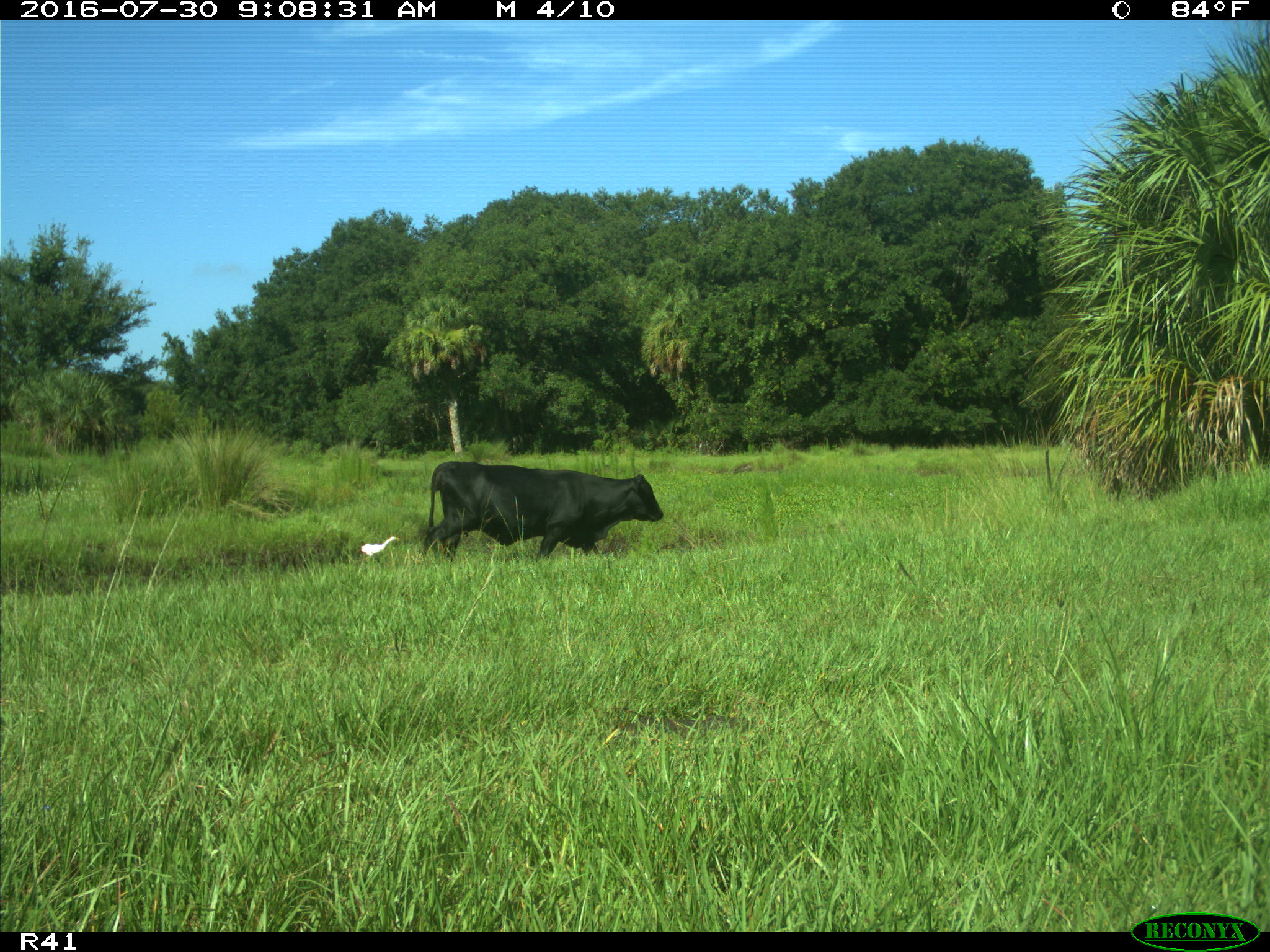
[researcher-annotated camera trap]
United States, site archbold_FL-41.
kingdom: Animalia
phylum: Chordata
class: Mammalia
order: Artiodactyla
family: Bovidae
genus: Bos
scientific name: Bos taurus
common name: domestic cow